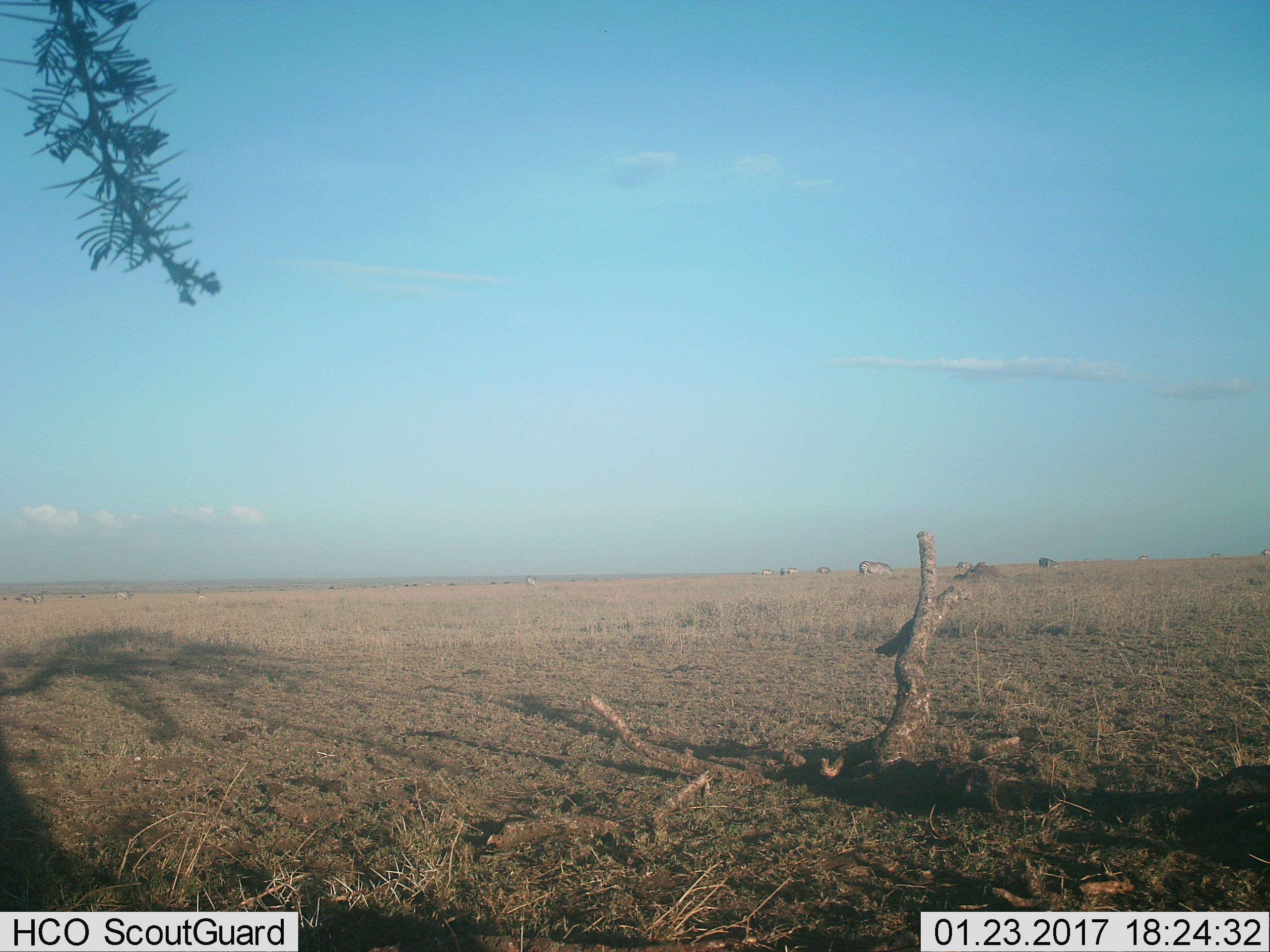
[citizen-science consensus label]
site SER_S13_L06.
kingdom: Animalia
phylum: Chordata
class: Mammalia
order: Perissodactyla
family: Equidae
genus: Equus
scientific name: Equus quagga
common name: plains zebra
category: zebraplains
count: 7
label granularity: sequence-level